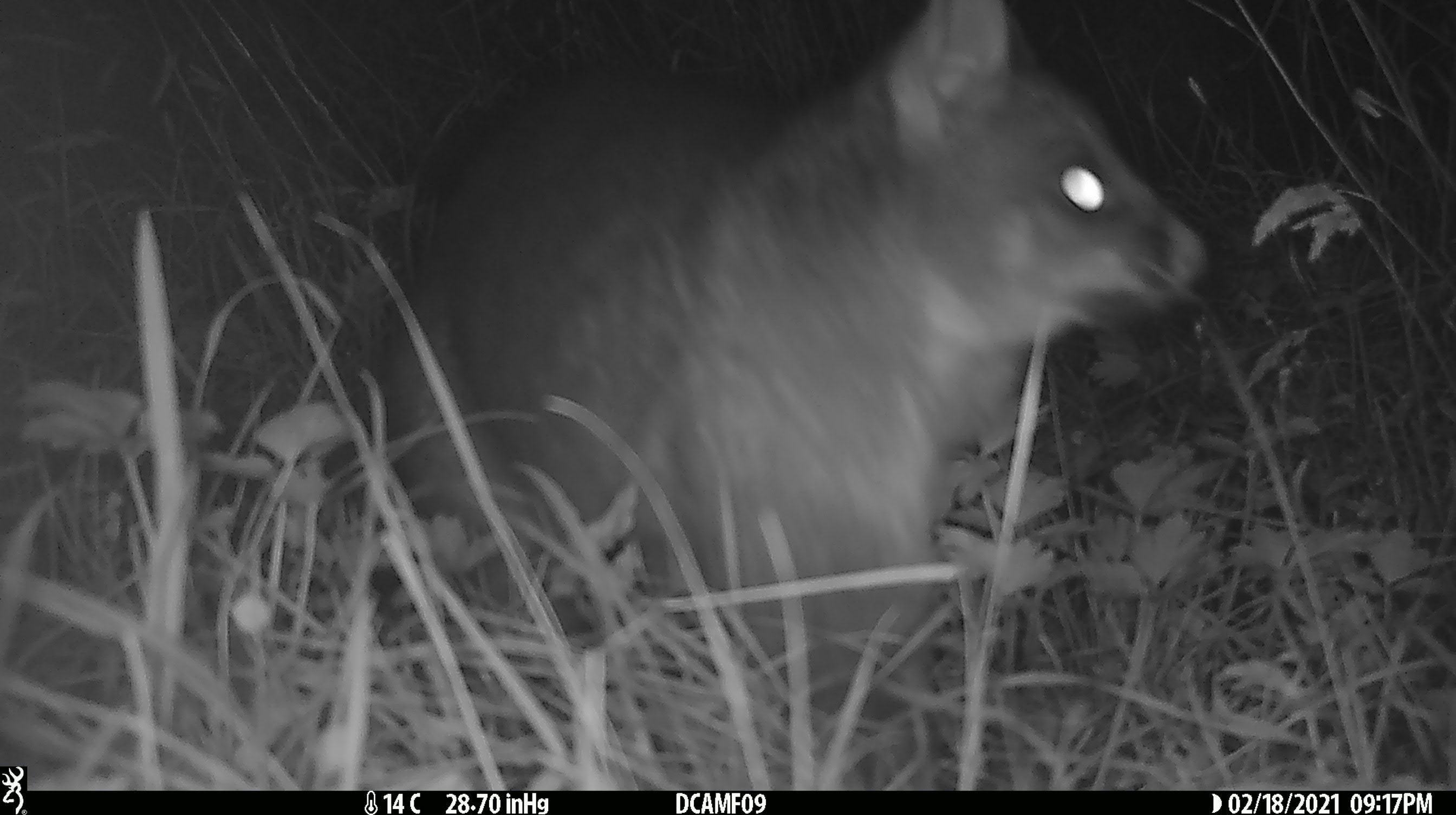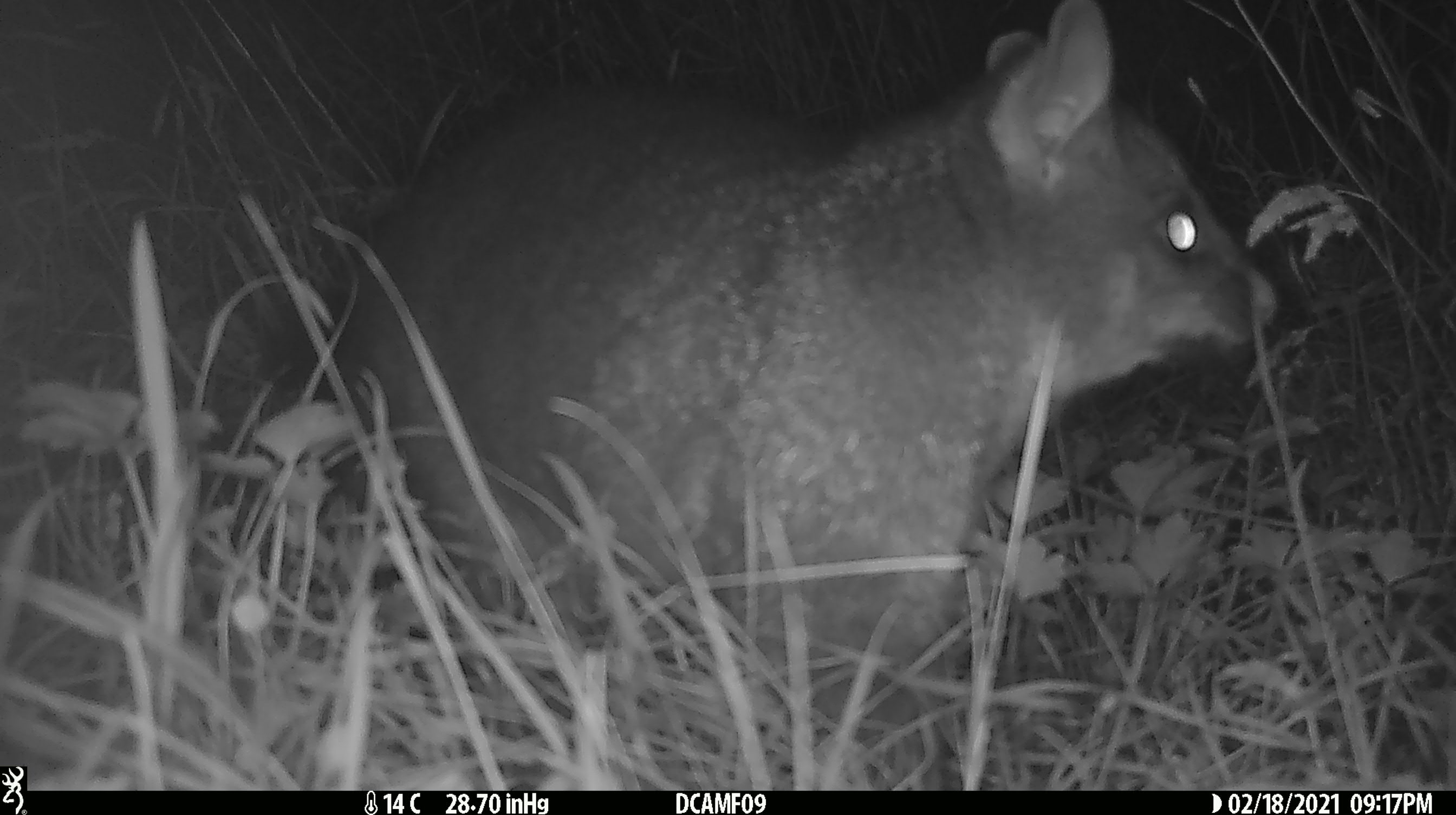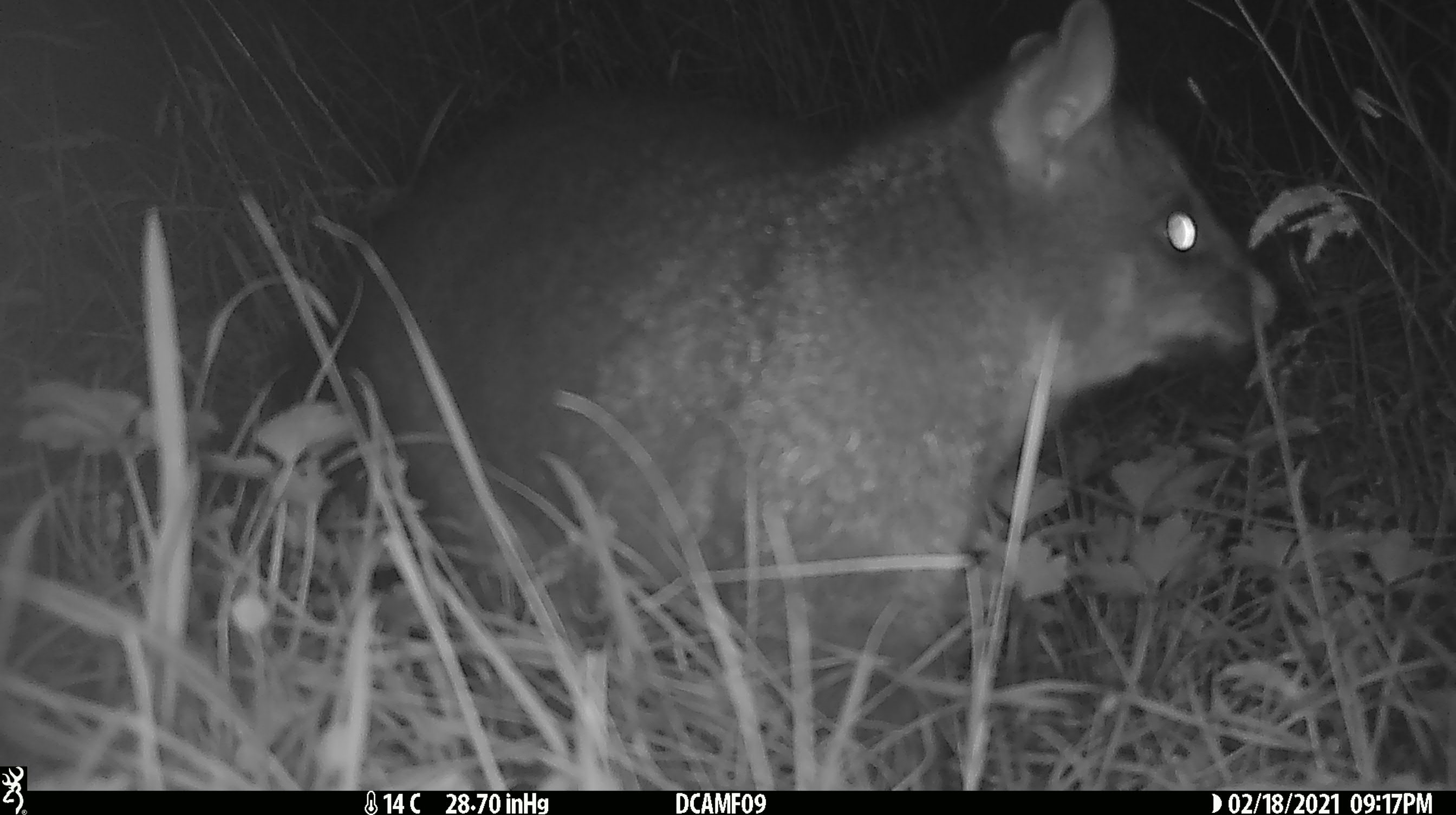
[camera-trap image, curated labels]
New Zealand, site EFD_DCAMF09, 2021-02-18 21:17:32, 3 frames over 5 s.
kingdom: Animalia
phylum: Chordata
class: Mammalia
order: Diprotodontia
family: Phalangeridae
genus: Trichosurus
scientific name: Trichosurus vulpecula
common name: common brushtail possum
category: possum